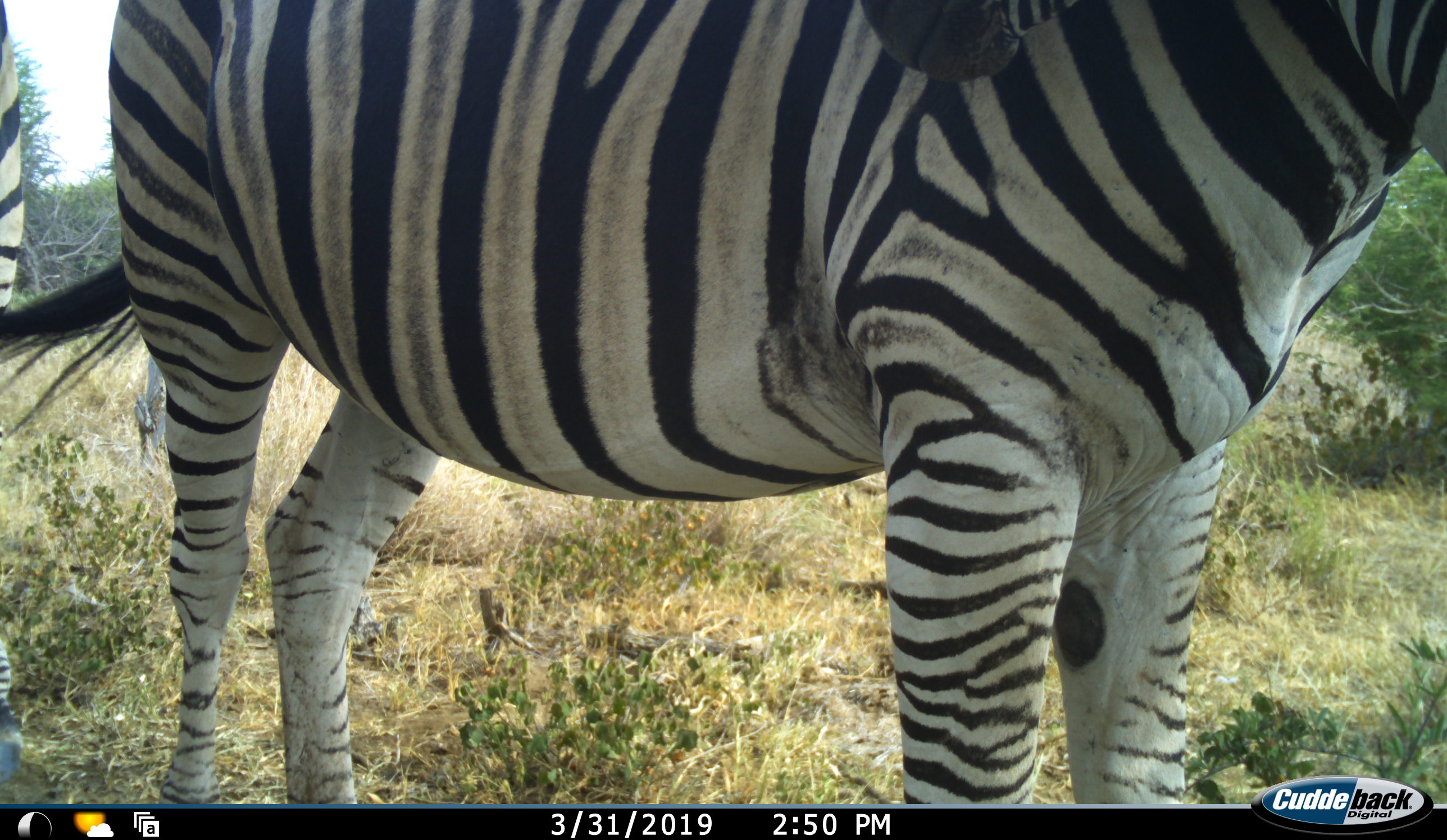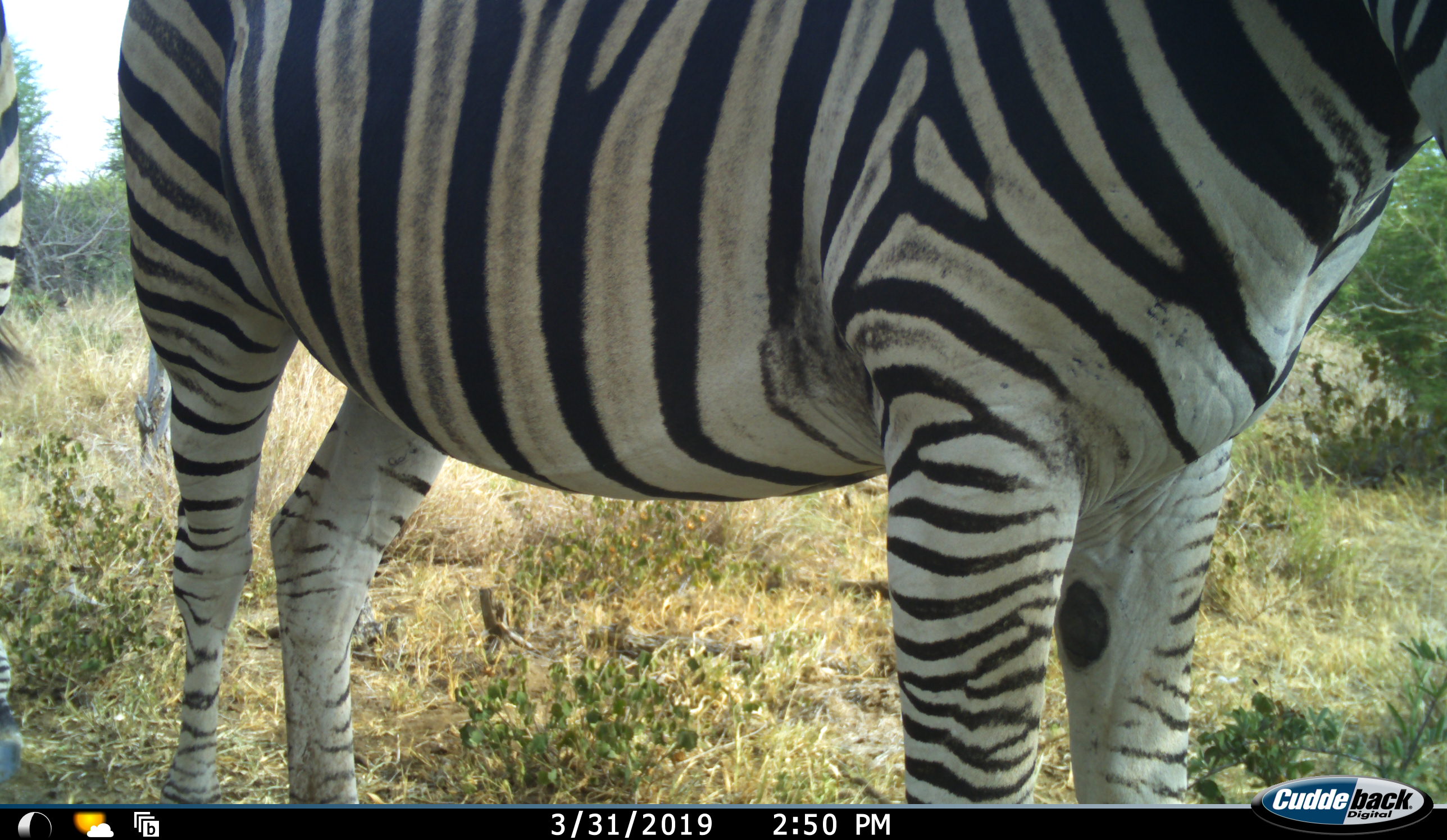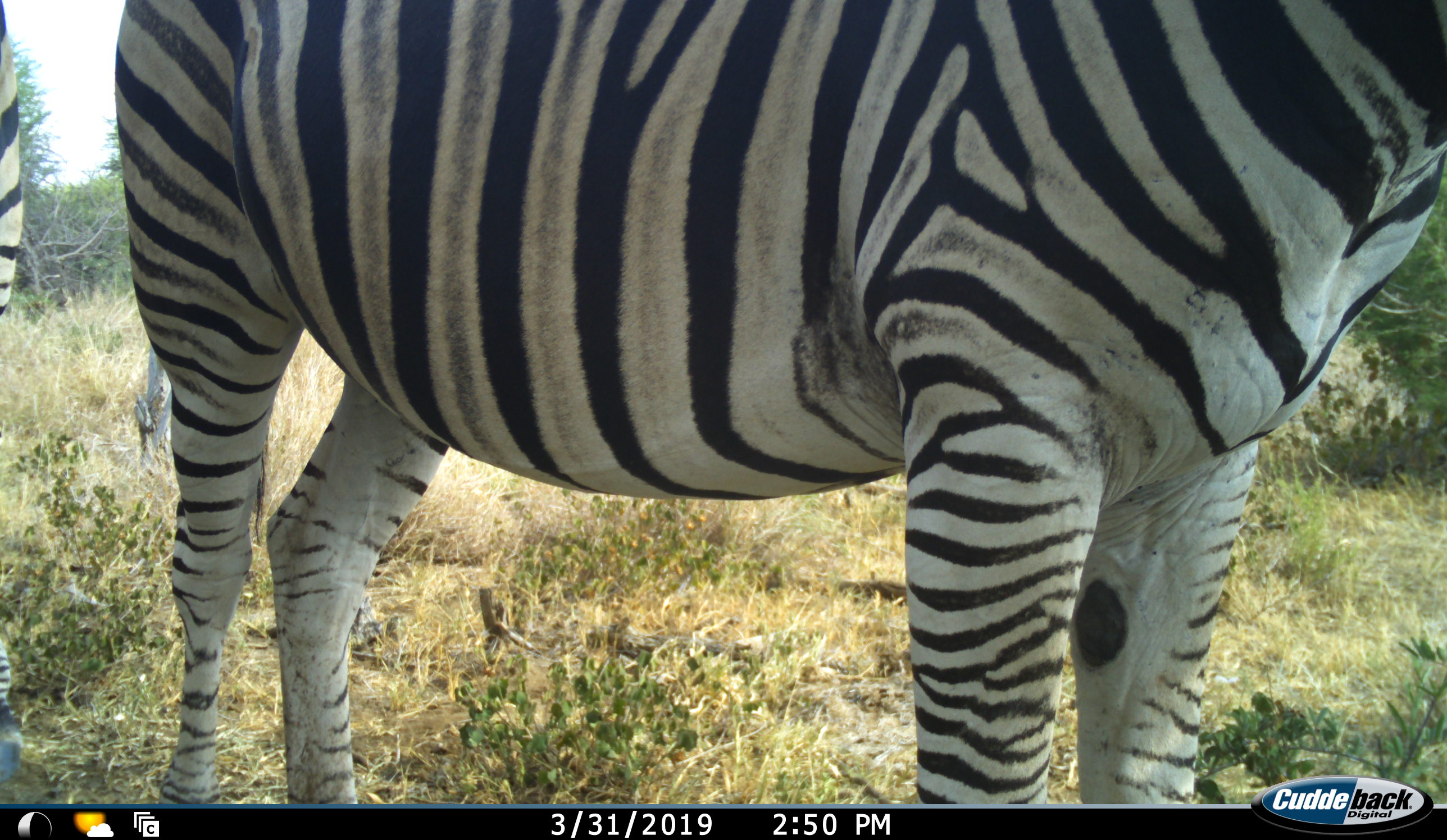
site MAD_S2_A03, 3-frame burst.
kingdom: Animalia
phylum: Chordata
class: Mammalia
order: Perissodactyla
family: Equidae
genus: Equus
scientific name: Equus quagga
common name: plains zebra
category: zebraplains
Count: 2.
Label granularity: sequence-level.